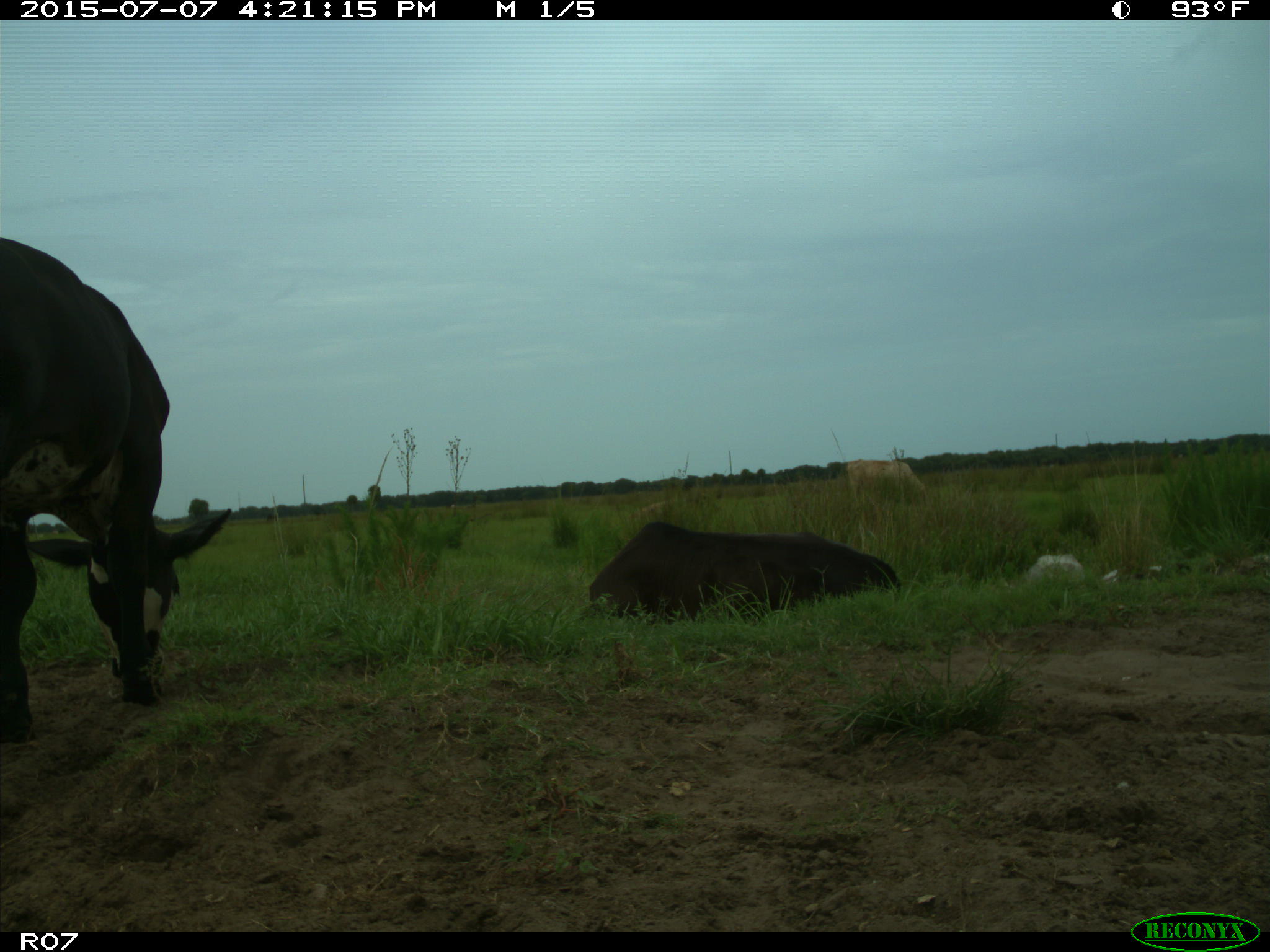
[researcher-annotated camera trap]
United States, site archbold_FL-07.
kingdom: Animalia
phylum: Chordata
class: Mammalia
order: Artiodactyla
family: Bovidae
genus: Bos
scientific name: Bos taurus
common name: domestic cow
Bos taurus (domestic cow).